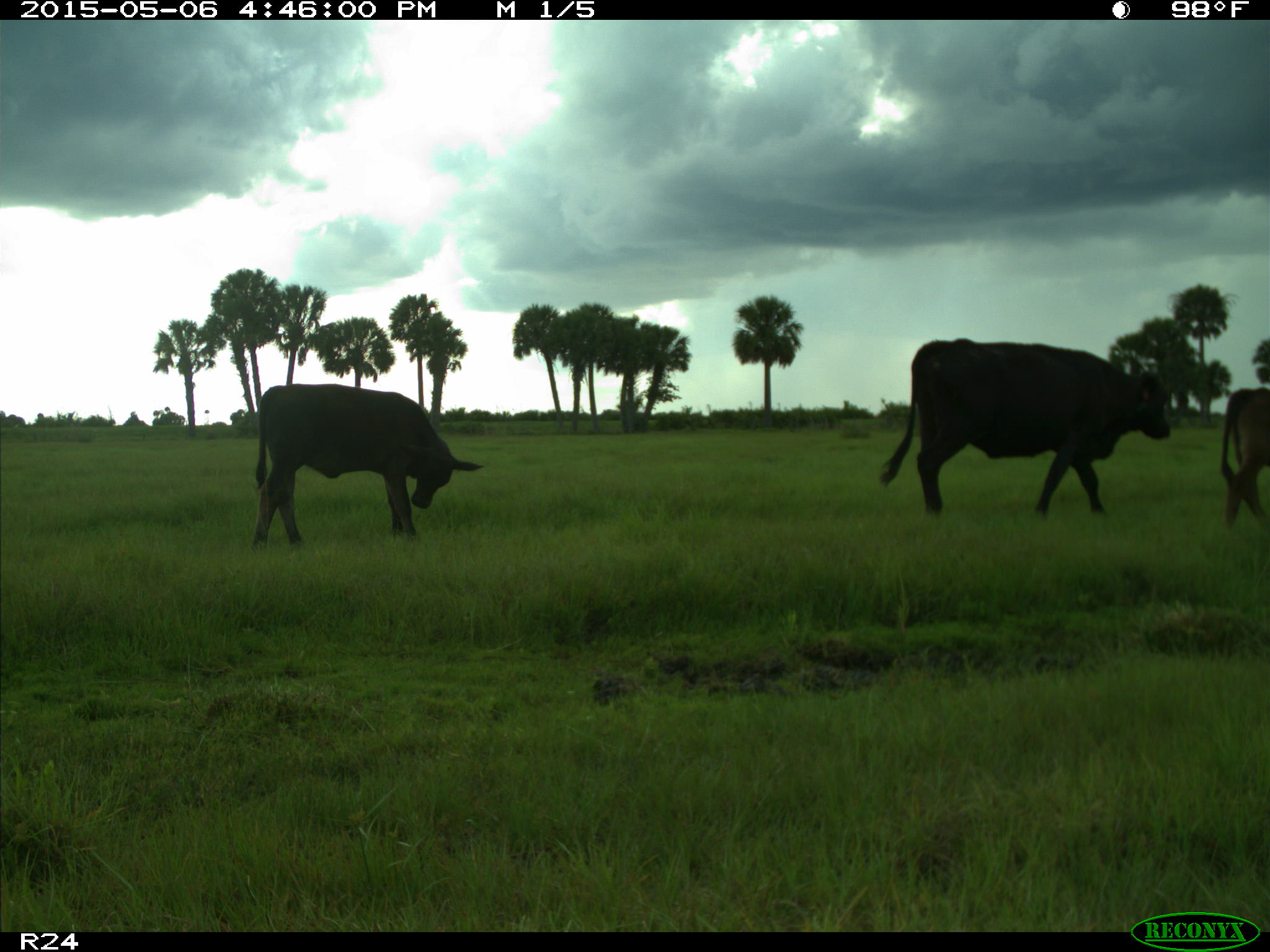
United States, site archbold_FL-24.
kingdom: Animalia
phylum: Chordata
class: Mammalia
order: Artiodactyla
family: Bovidae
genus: Bos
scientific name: Bos taurus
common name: domestic cow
Bos taurus (domestic cow).